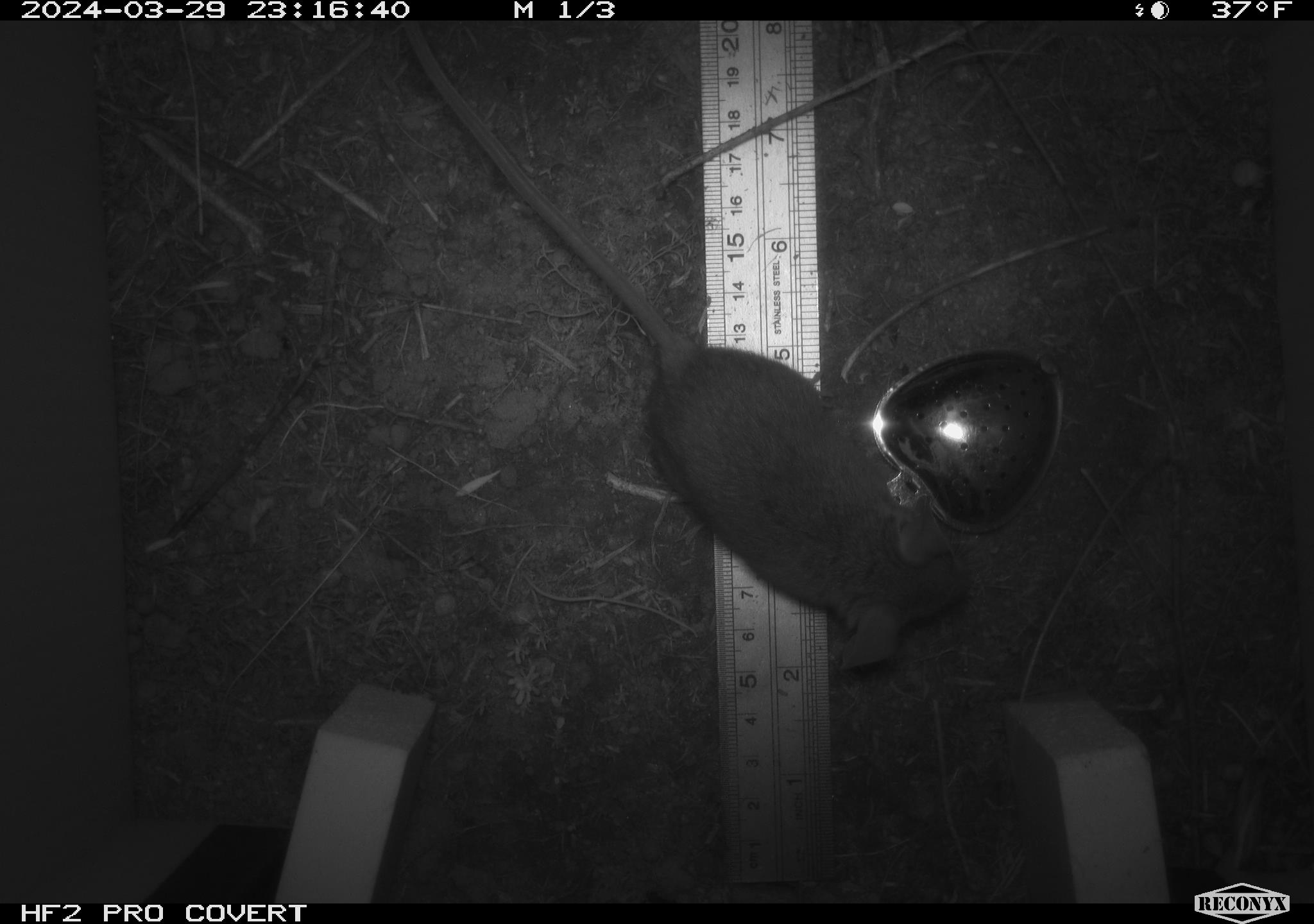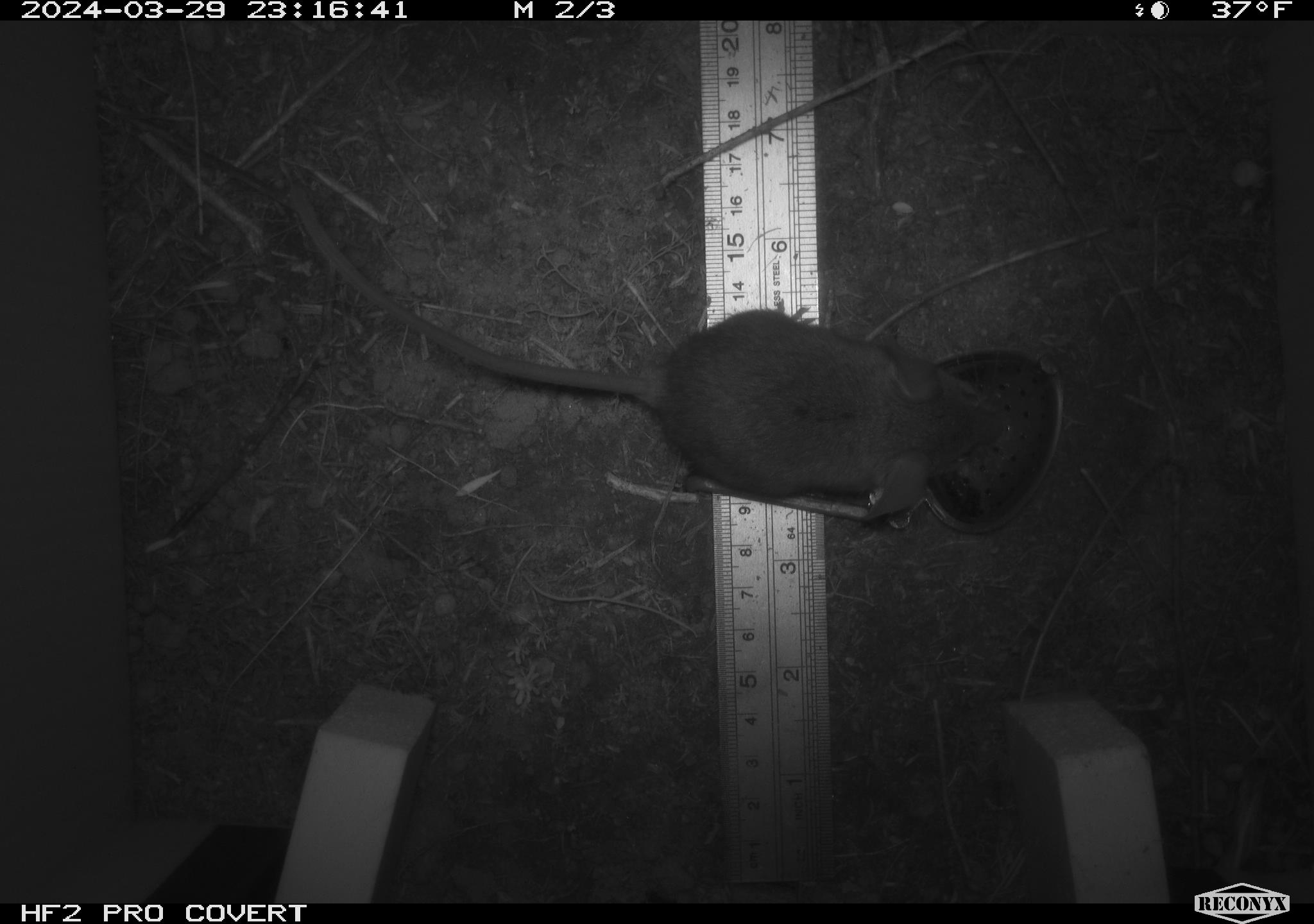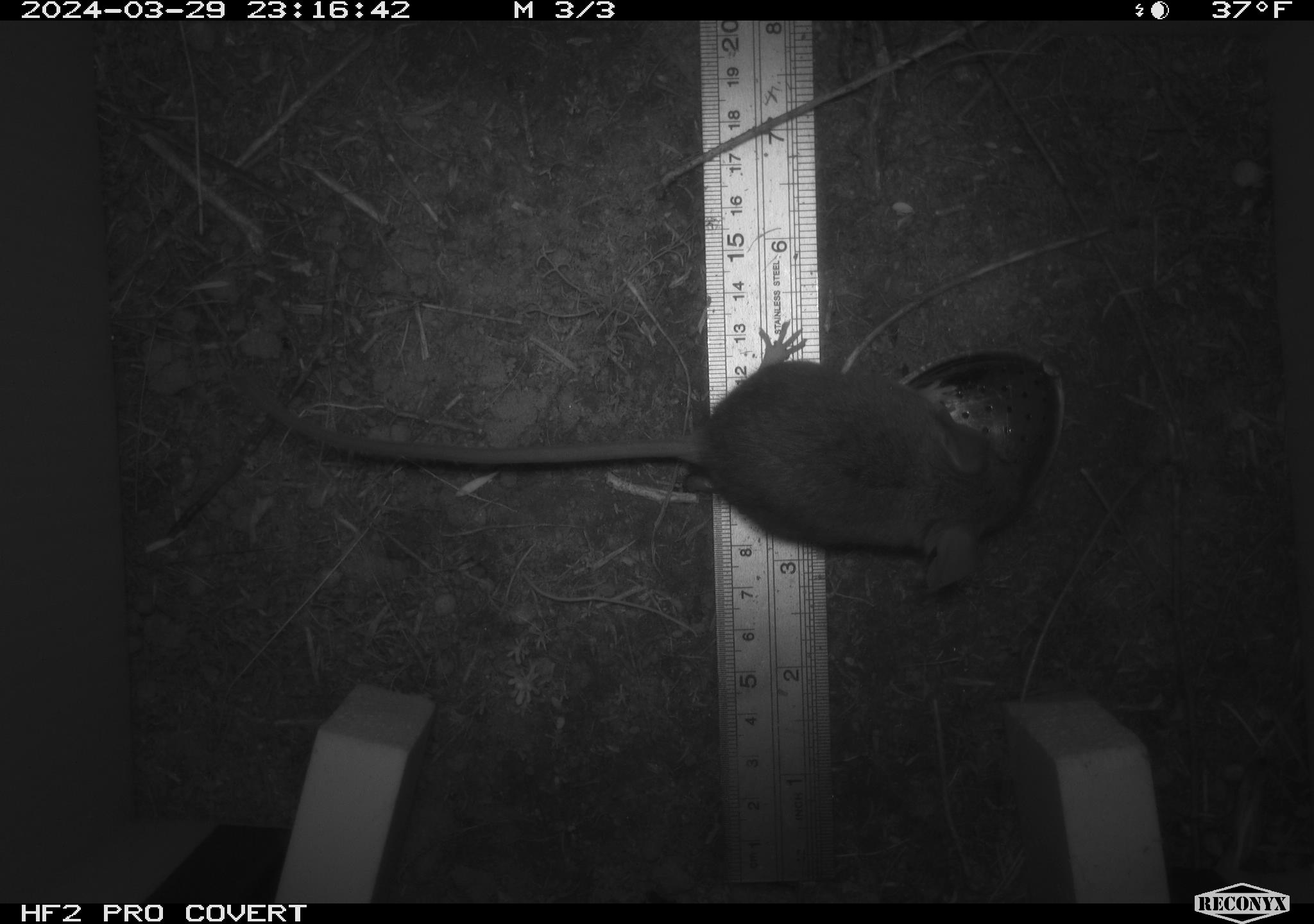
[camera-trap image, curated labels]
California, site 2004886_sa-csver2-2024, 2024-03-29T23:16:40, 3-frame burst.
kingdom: Animalia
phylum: Chordata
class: Mammalia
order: Rodentia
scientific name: Rodentia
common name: rodent